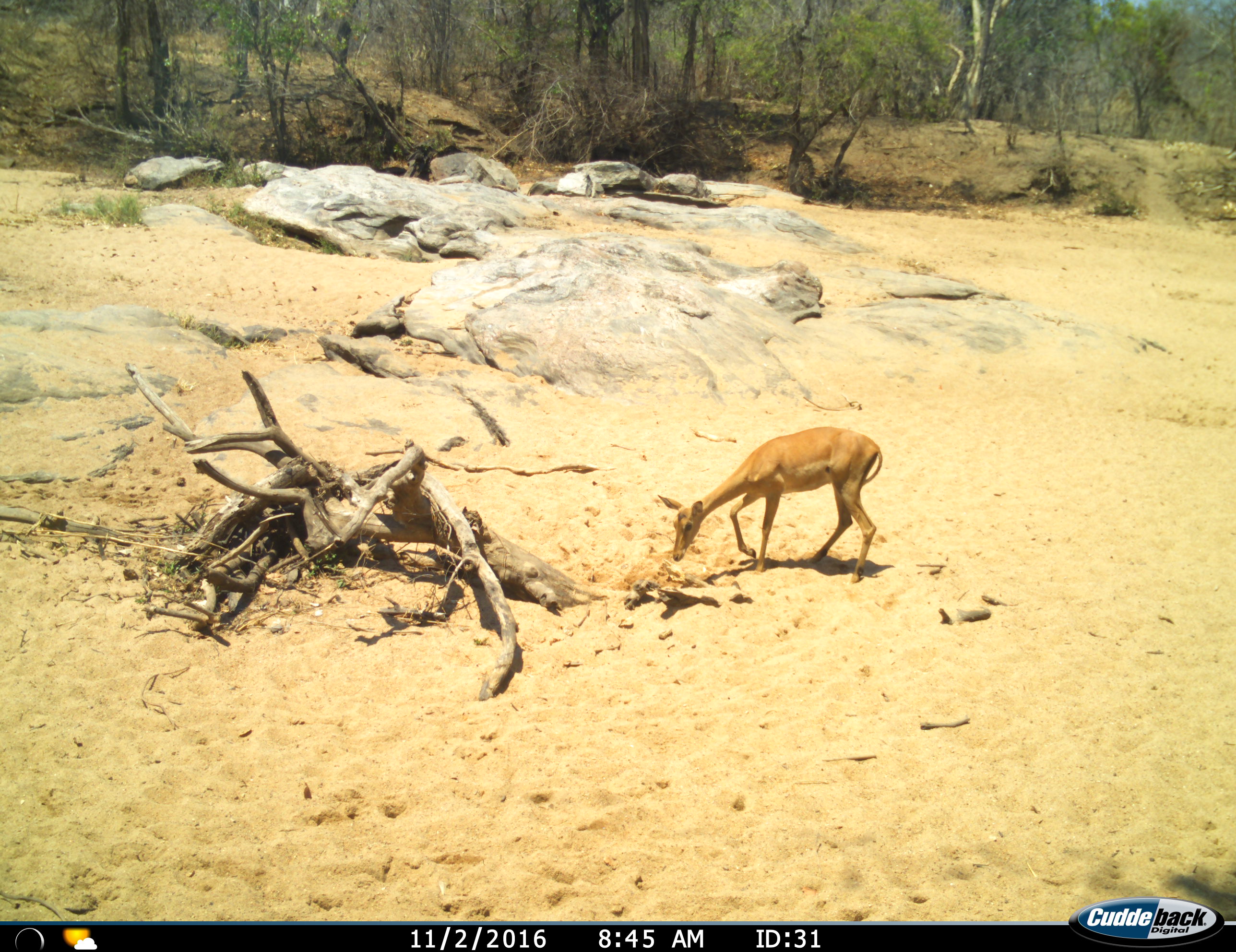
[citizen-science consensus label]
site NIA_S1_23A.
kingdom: Animalia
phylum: Chordata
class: Mammalia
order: Artiodactyla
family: Bovidae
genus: Aepyceros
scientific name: Aepyceros melampus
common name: impala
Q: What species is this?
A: Impala (Aepyceros melampus).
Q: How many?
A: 1.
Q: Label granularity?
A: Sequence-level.